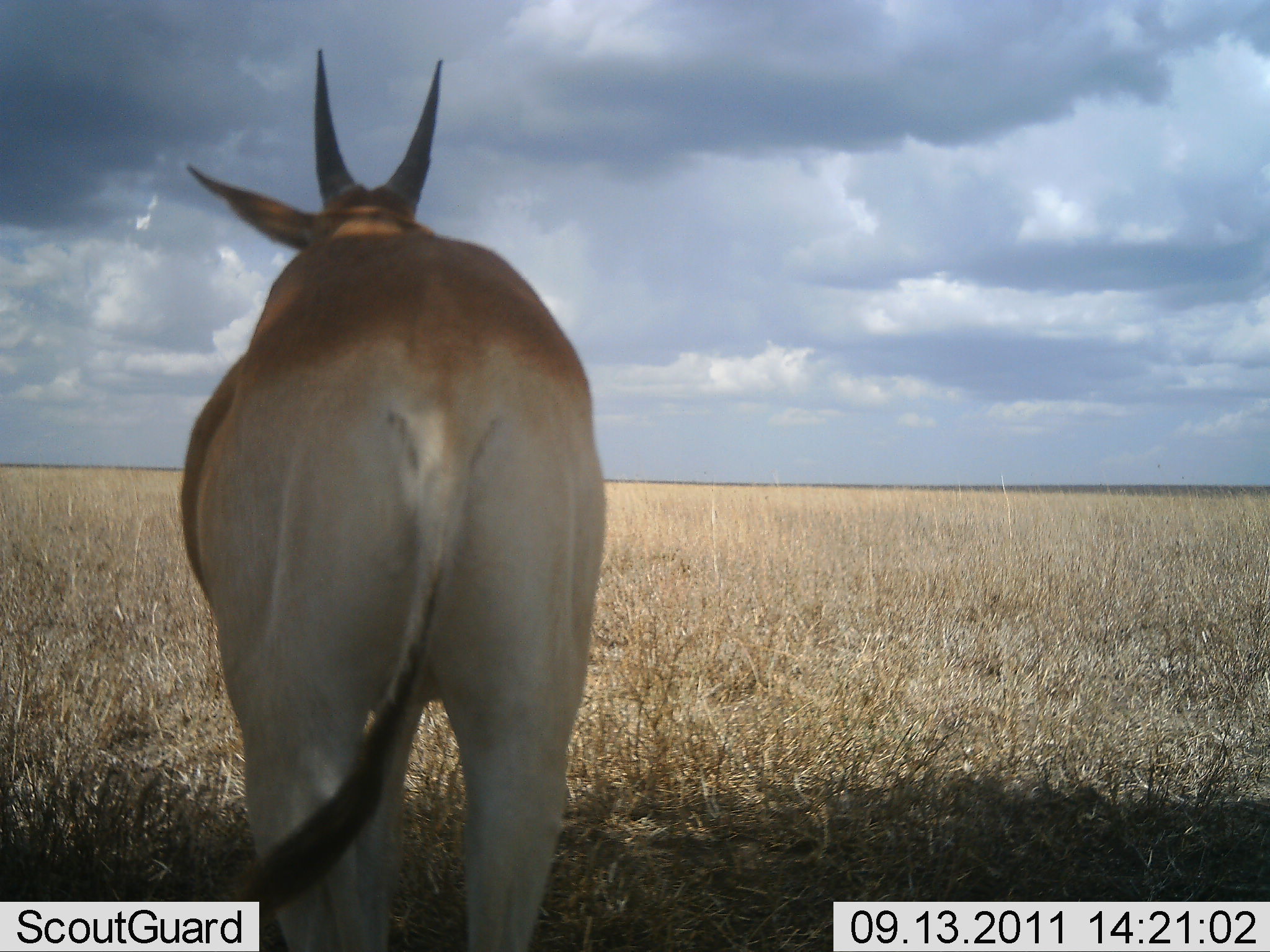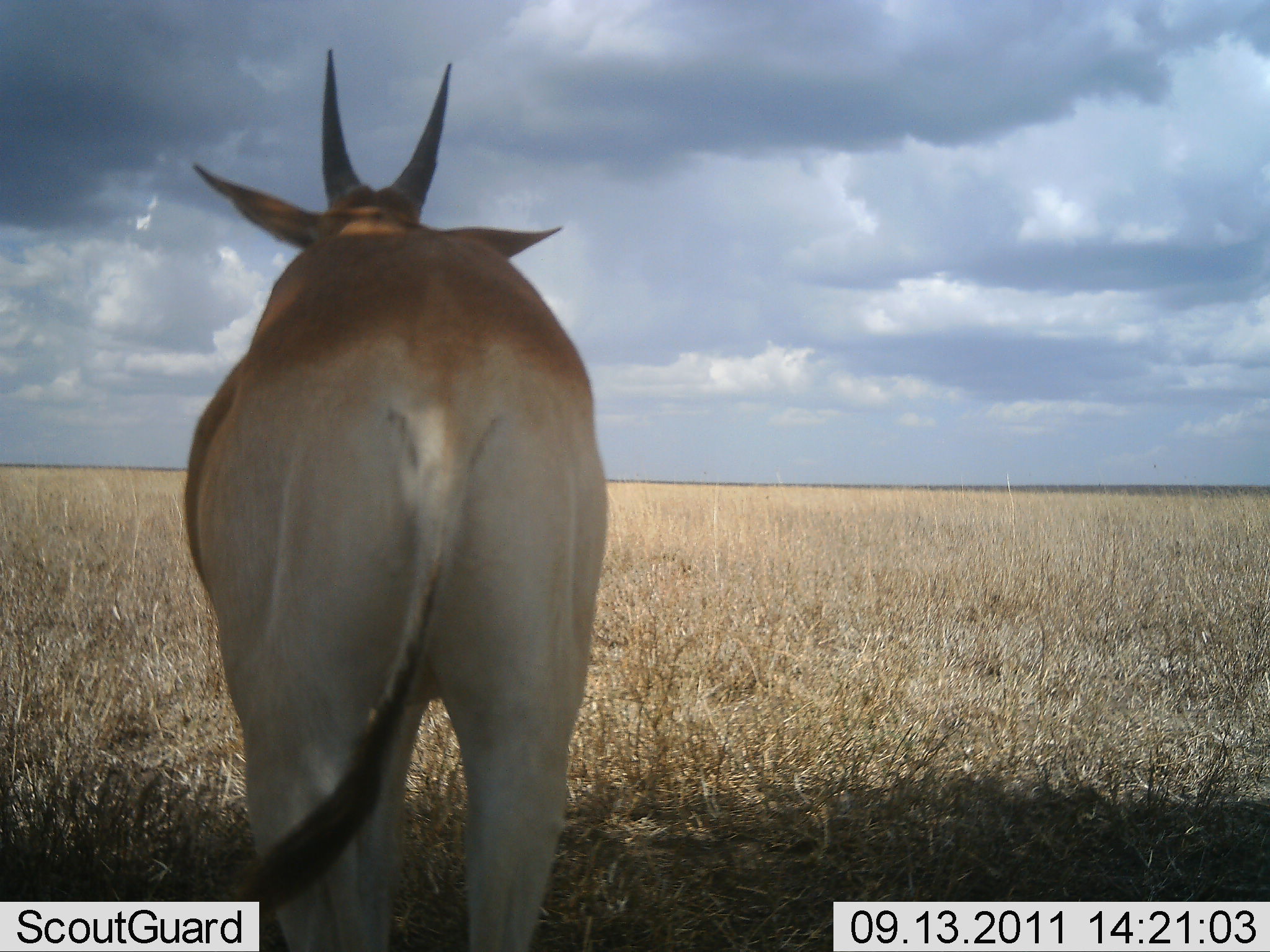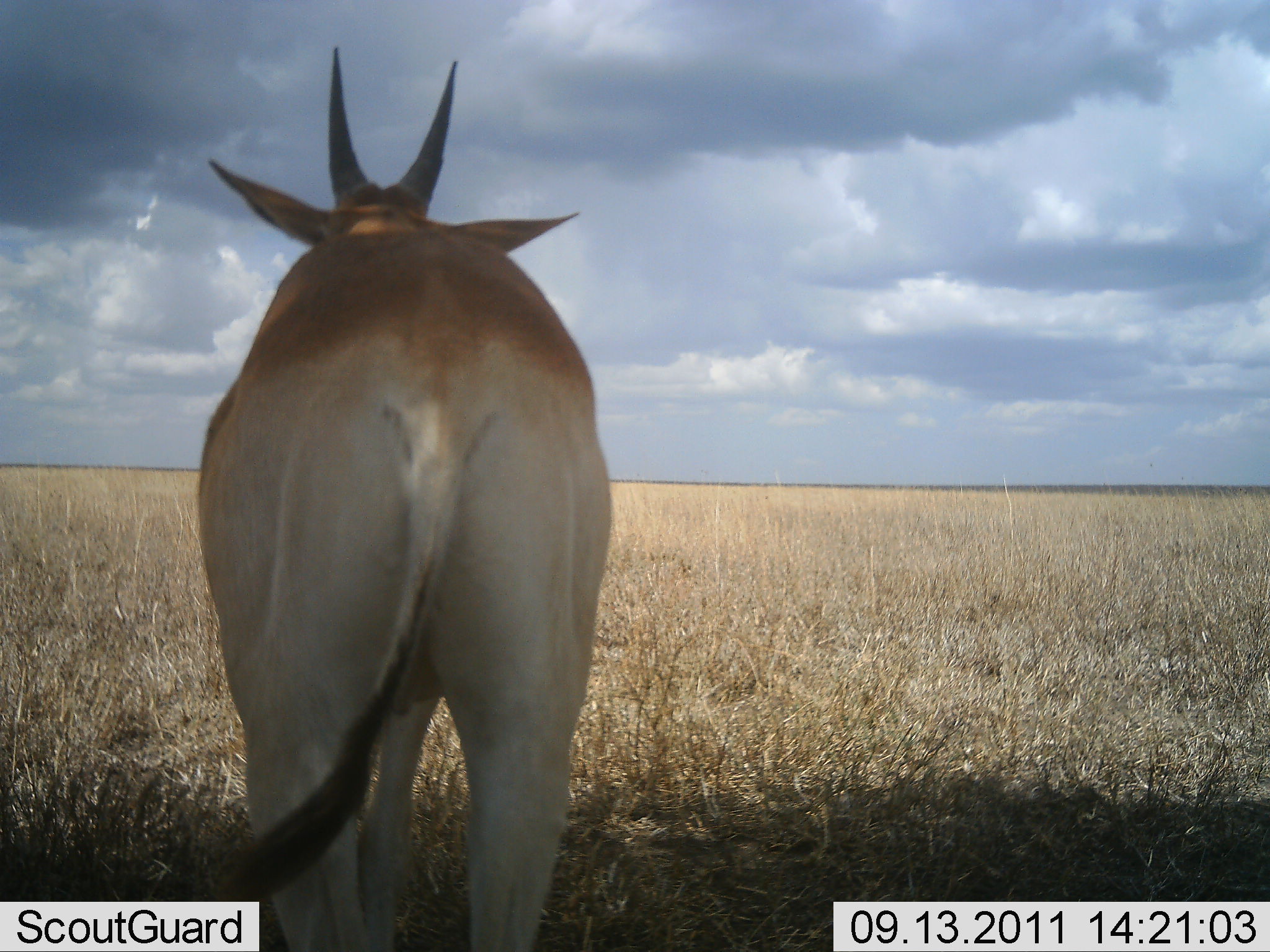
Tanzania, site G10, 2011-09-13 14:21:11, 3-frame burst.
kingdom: Animalia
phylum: Chordata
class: Mammalia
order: Artiodactyla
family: Bovidae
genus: Tragelaphus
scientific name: Tragelaphus oryx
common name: eland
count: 1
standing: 100%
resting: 14%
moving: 0%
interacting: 0%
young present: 0%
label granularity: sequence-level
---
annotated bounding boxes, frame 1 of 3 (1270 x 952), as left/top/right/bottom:
animal: 178/46/609/952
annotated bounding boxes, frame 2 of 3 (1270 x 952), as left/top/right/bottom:
animal: 182/47/612/952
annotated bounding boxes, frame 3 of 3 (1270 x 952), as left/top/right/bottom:
animal: 197/46/613/951